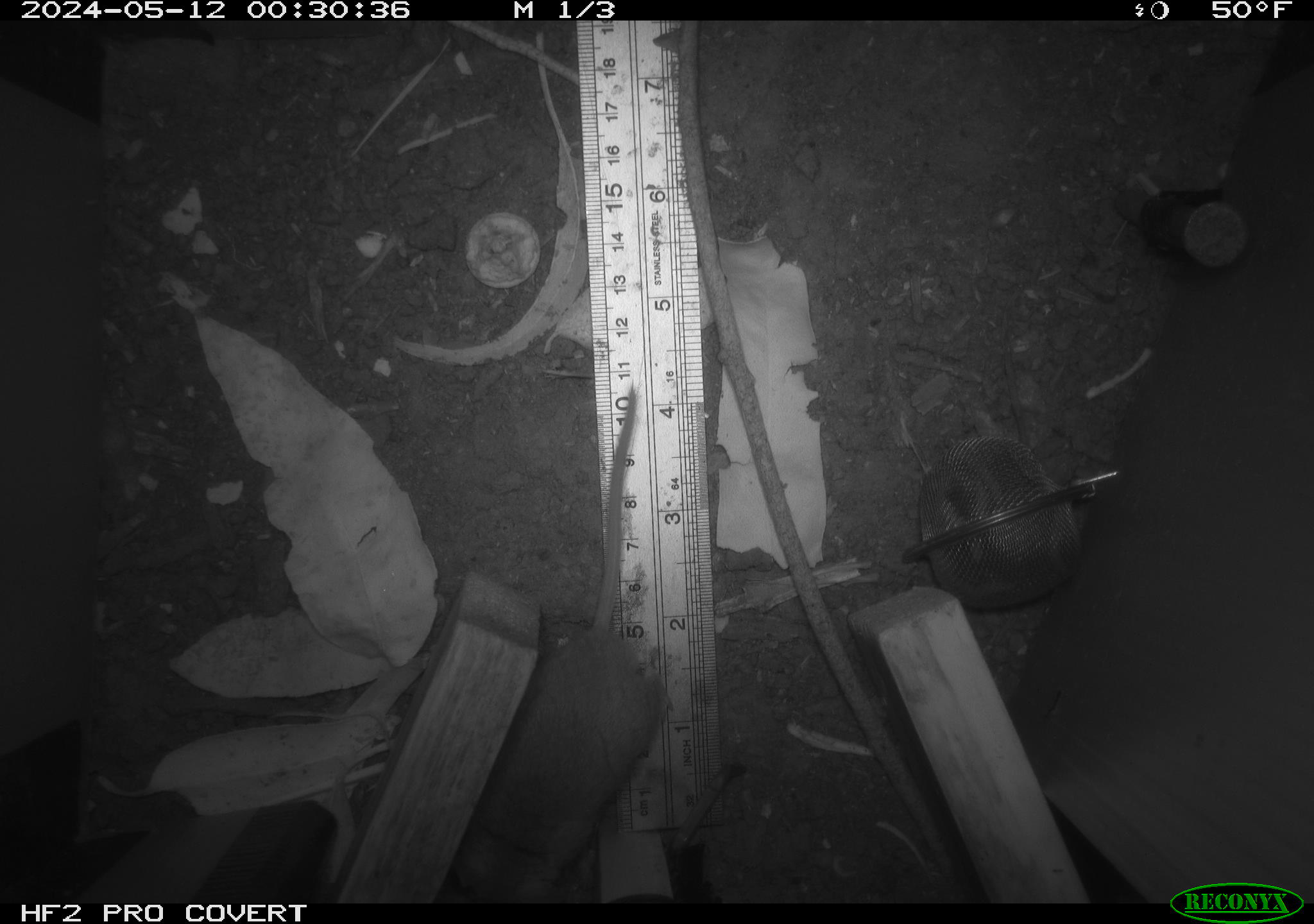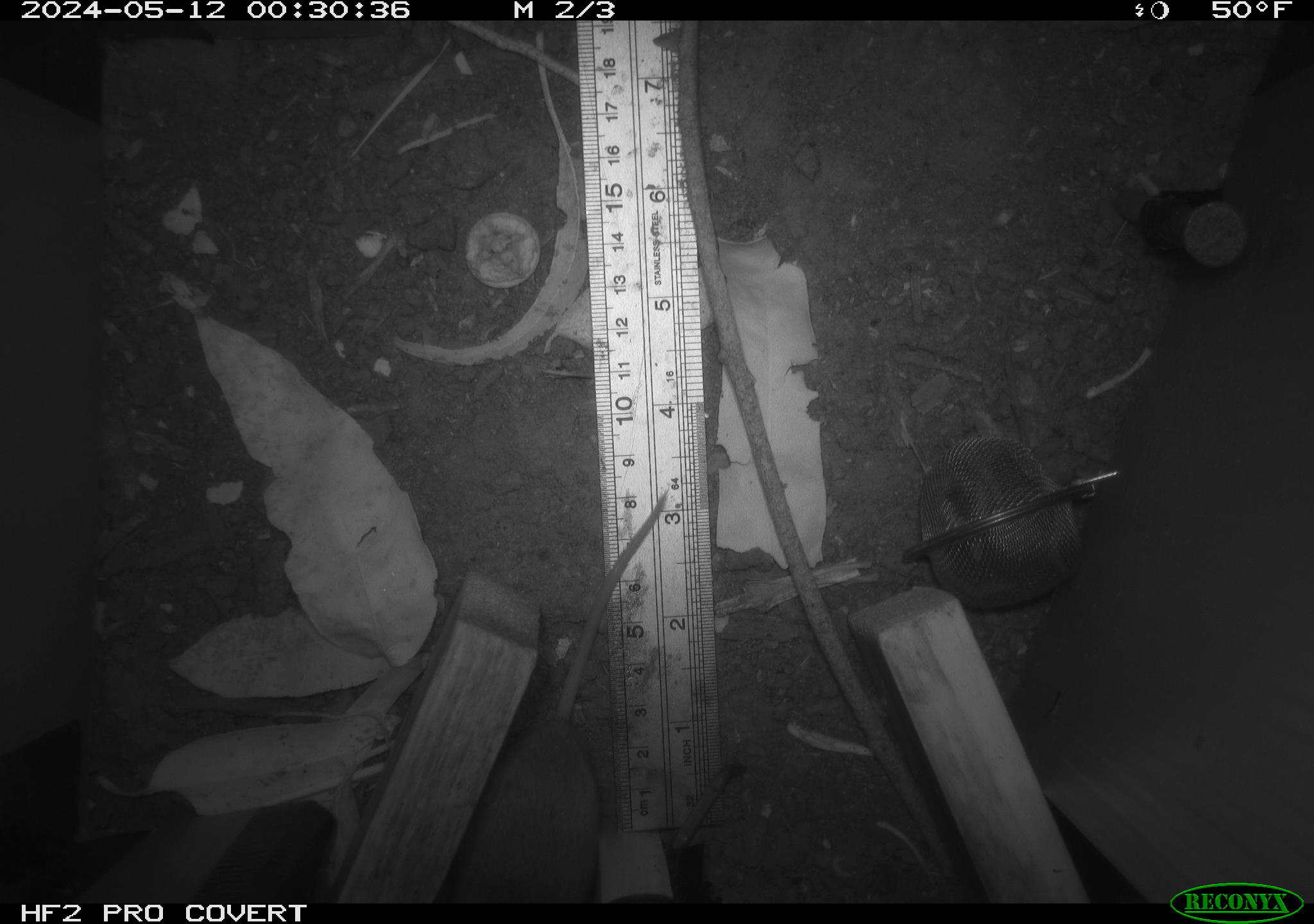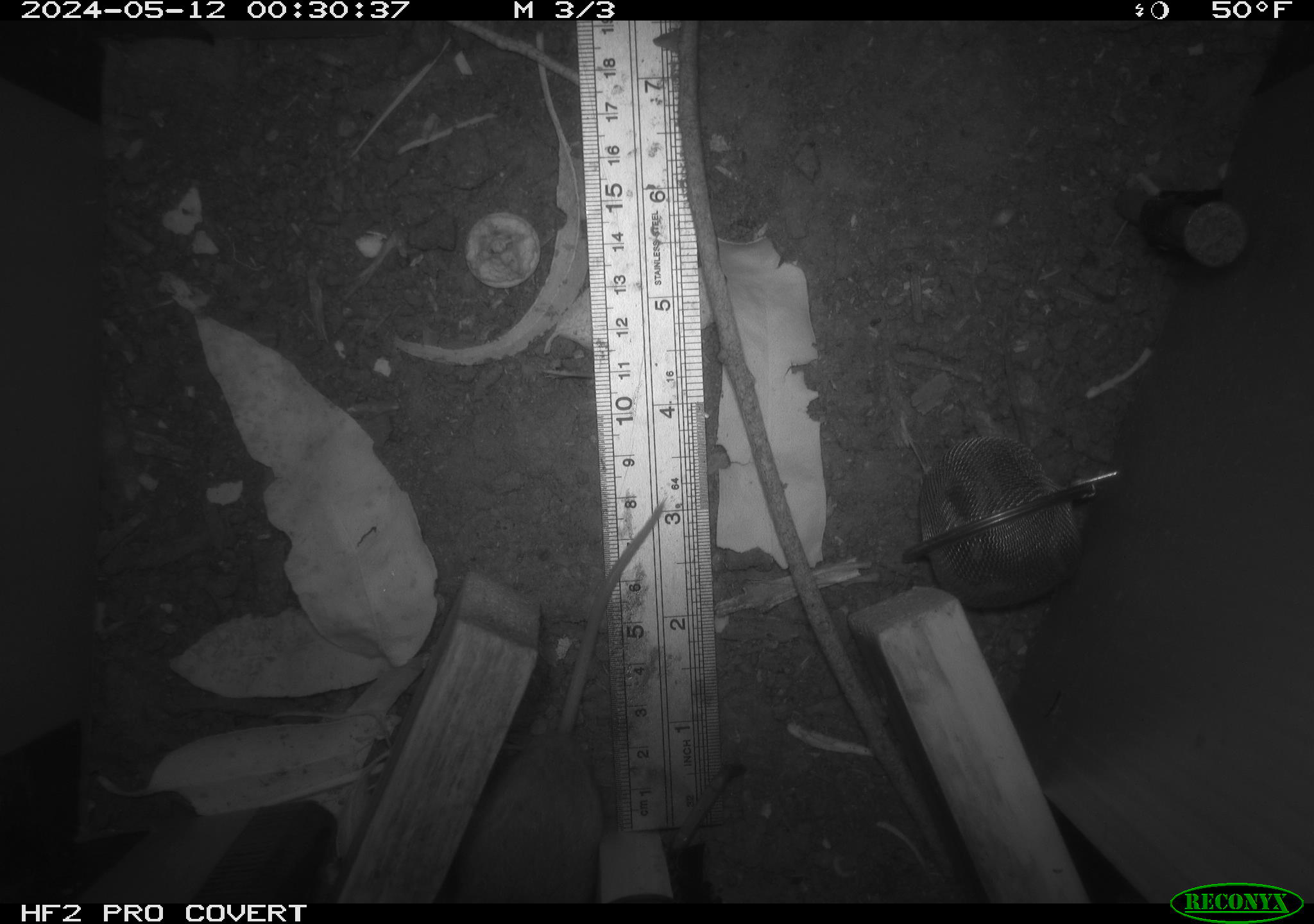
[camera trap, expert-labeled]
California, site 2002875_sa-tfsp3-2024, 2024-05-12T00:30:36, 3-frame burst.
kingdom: Animalia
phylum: Chordata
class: Mammalia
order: Rodentia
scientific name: Rodentia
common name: mouse species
Mouse species (Rodentia).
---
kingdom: Animalia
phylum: Chordata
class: Mammalia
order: Rodentia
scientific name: Rodentia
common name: rodent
Rodent (Rodentia).